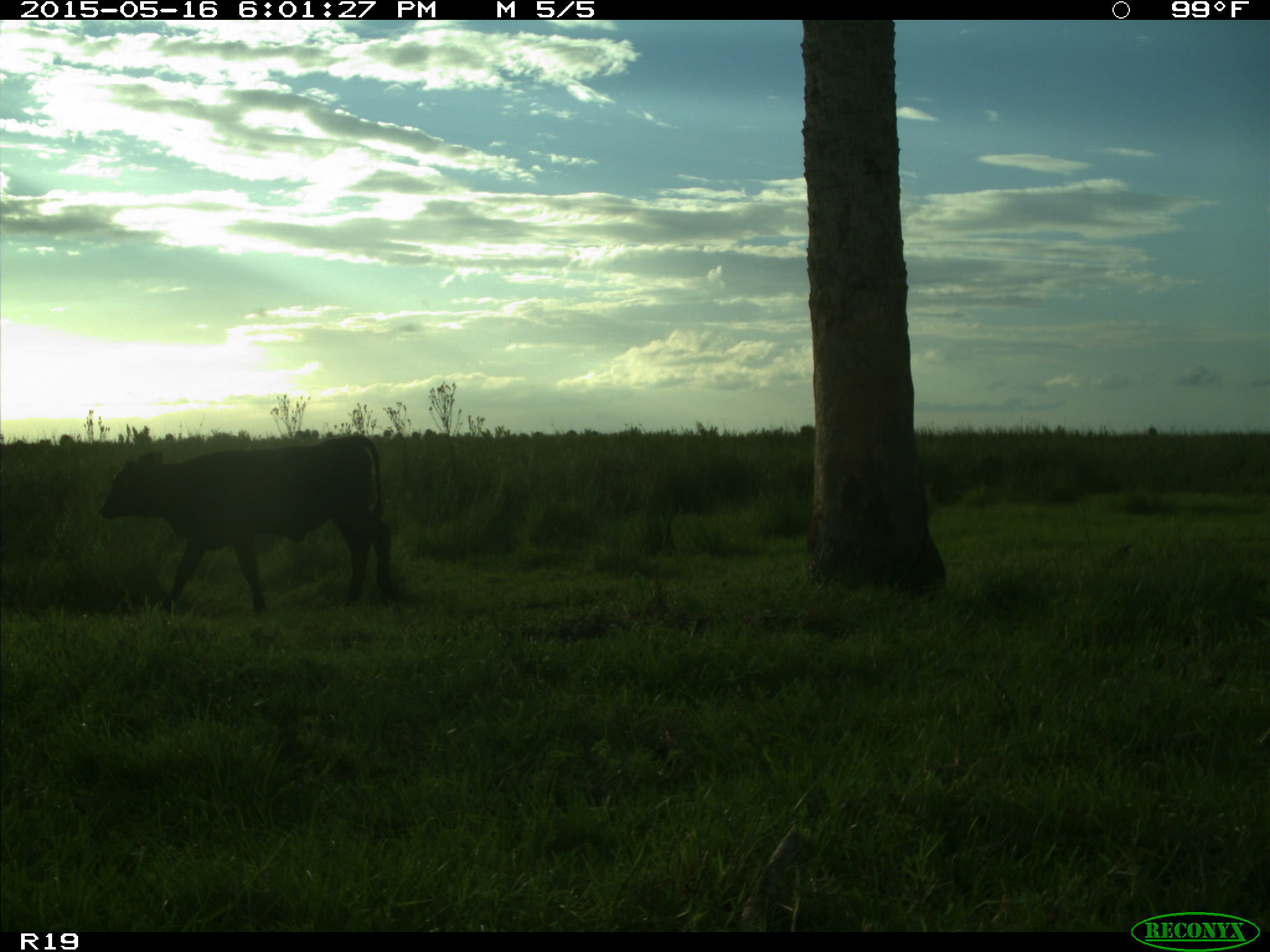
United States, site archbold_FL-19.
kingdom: Animalia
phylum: Chordata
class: Mammalia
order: Artiodactyla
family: Bovidae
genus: Bos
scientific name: Bos taurus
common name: domestic cow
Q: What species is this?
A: Bos taurus (domestic cow).